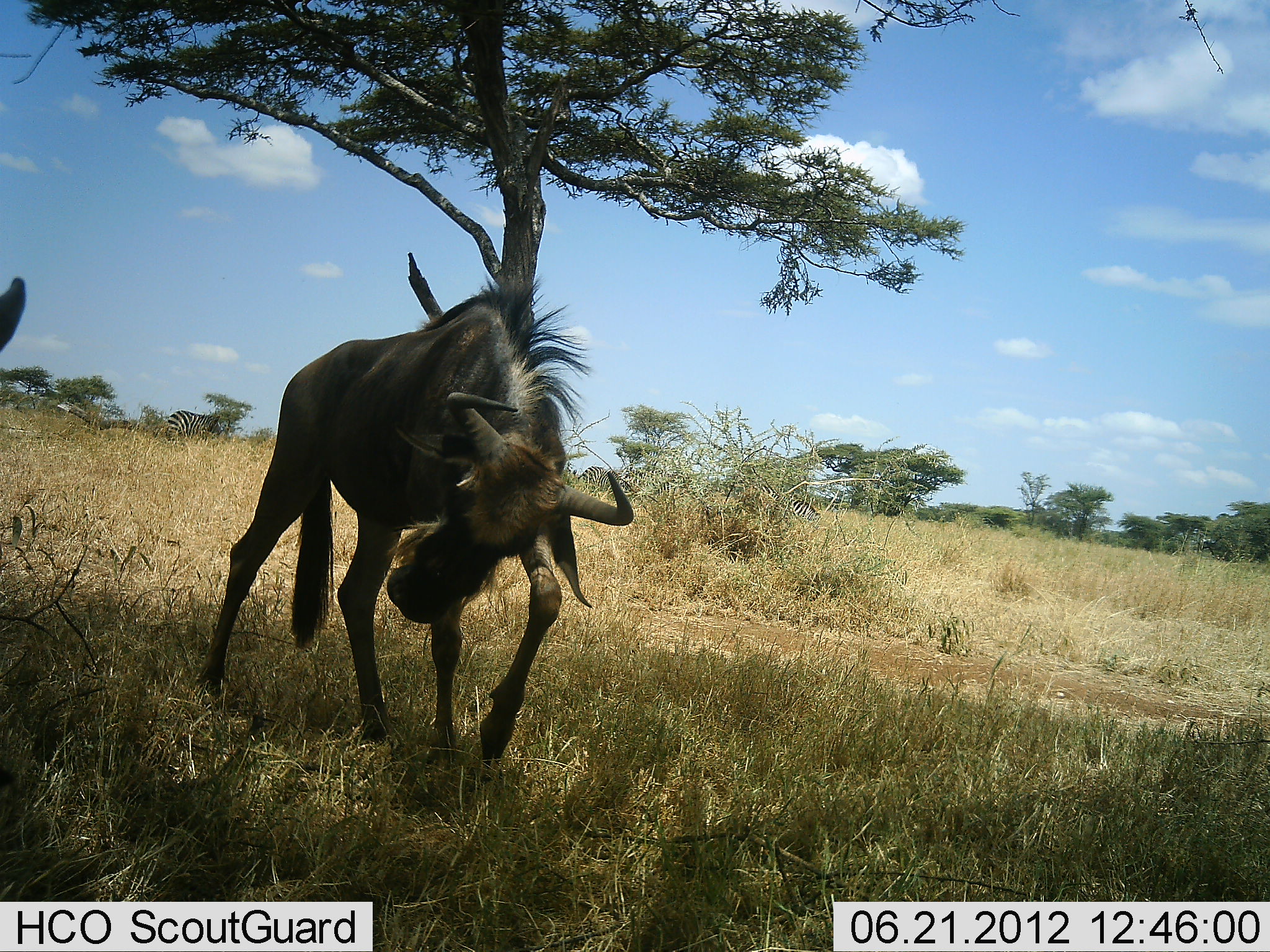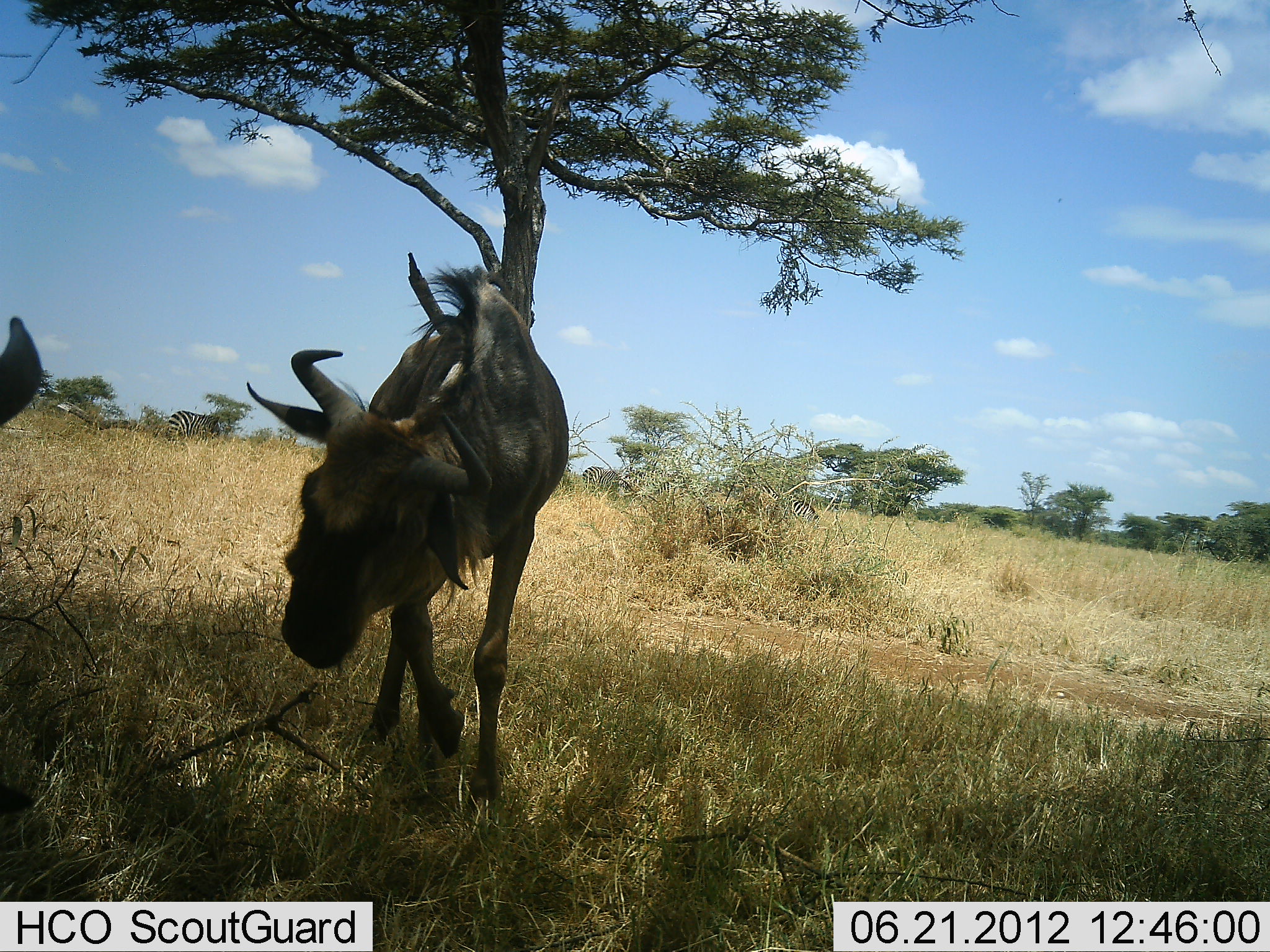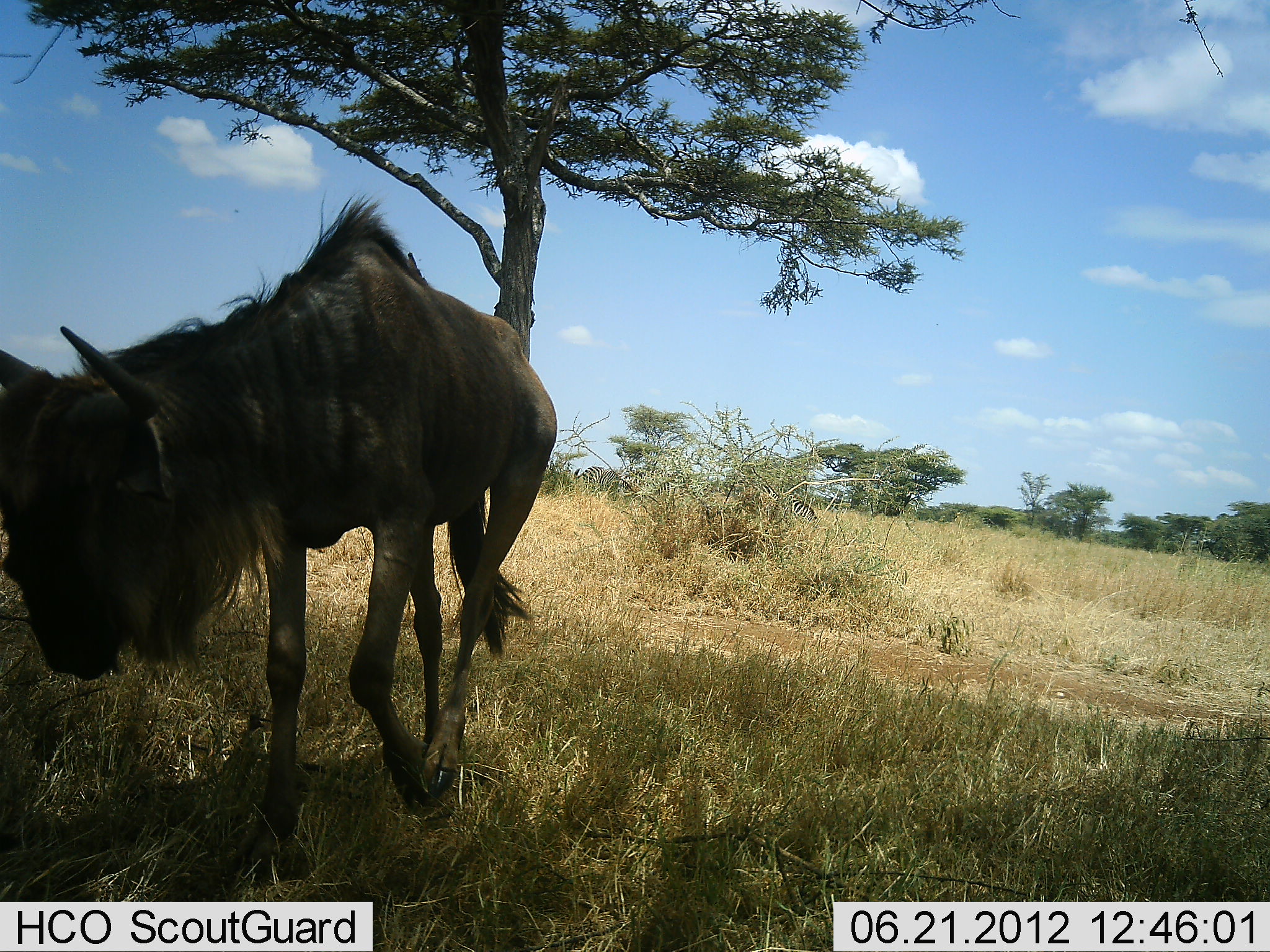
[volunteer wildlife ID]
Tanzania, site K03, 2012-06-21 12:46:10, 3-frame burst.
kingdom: Animalia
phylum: Chordata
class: Mammalia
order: Artiodactyla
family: Bovidae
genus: Connochaetes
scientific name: Connochaetes taurinus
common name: blue wildebeest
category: wildebeest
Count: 2.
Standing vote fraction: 31%.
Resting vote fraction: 0%.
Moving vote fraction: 46%.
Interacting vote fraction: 54%.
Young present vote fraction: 0%.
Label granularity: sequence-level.